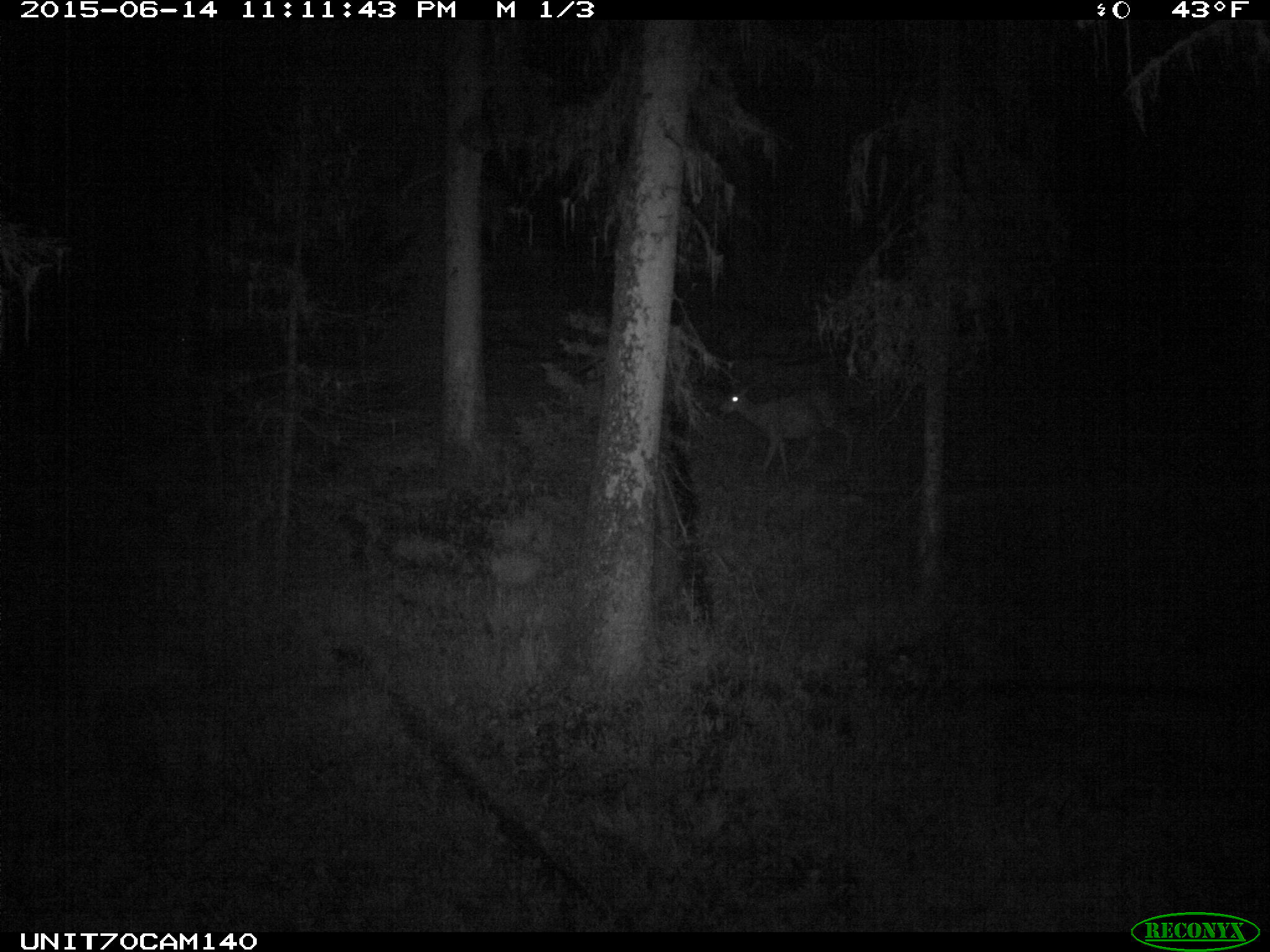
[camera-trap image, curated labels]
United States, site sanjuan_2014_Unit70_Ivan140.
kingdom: Animalia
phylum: Chordata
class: Mammalia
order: Artiodactyla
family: Cervidae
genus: Odocoileus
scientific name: Odocoileus hemionus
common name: mule deer